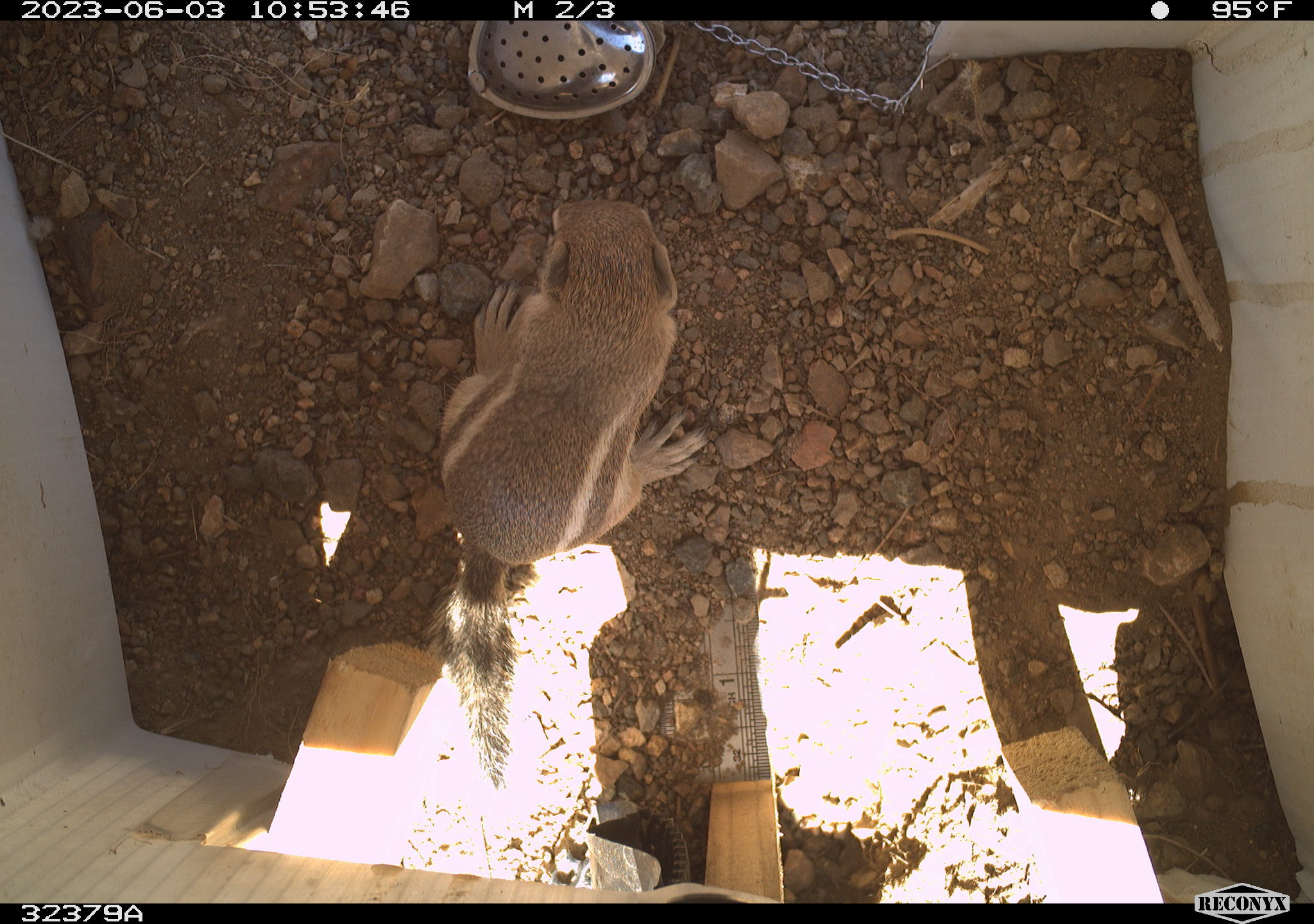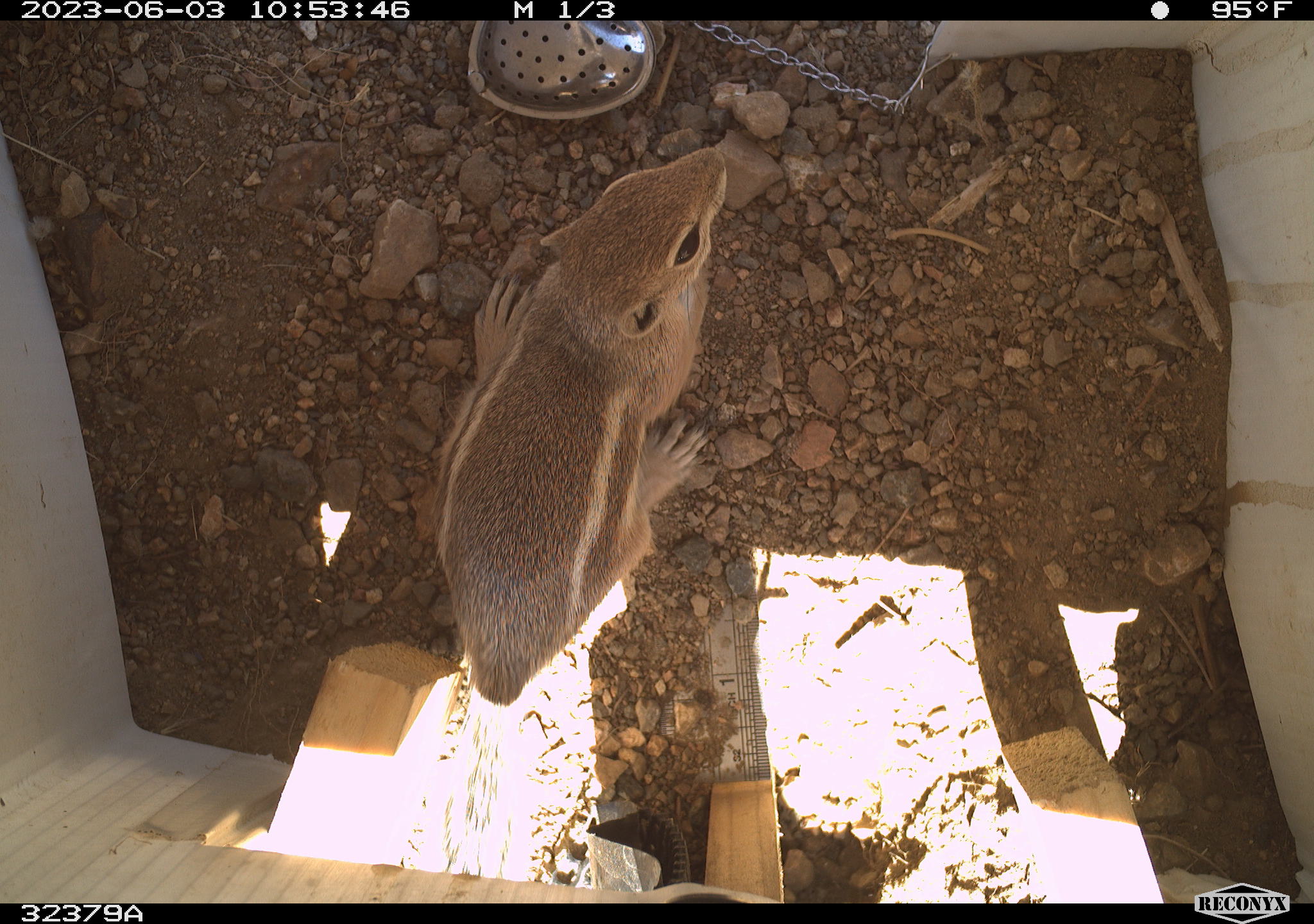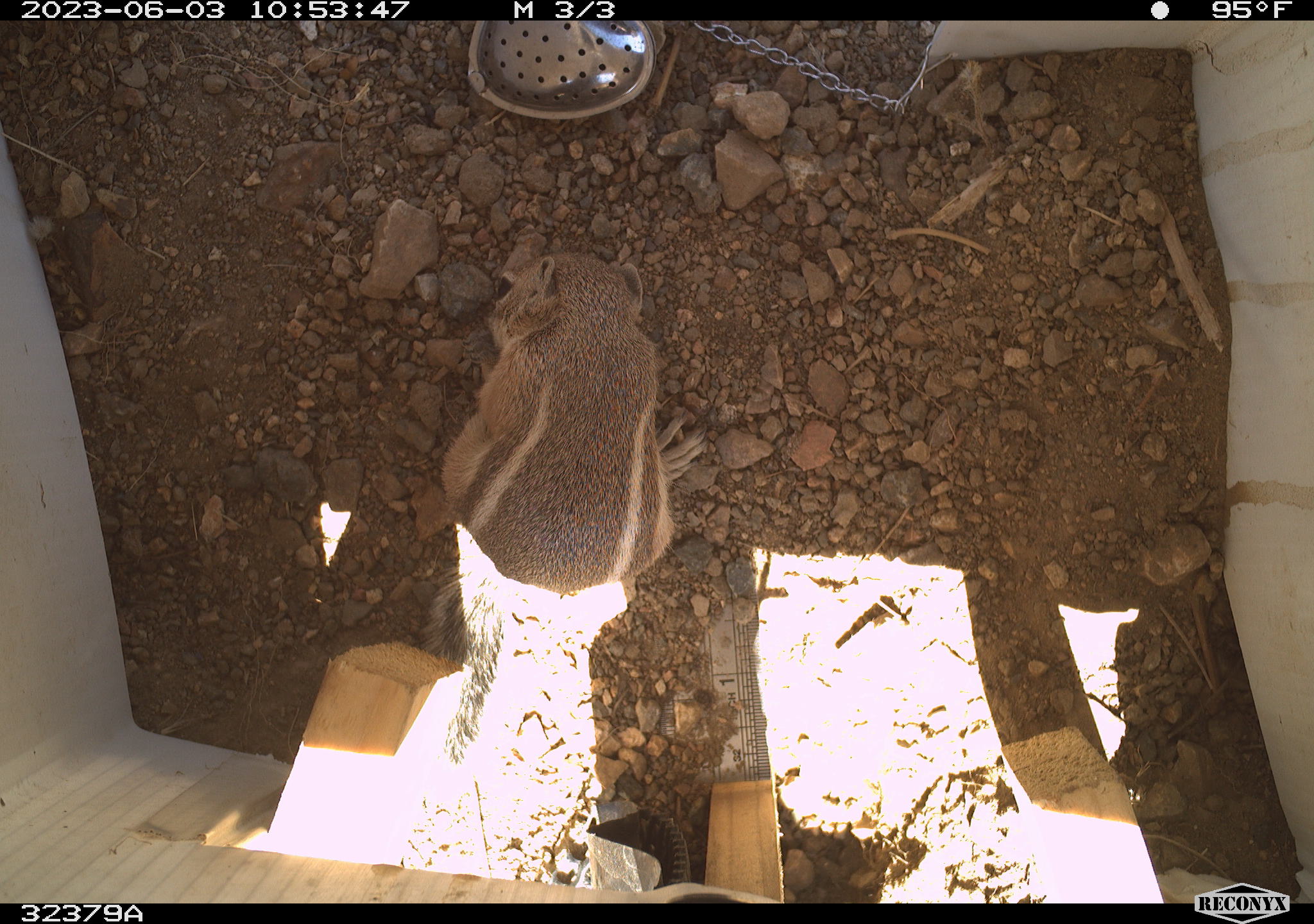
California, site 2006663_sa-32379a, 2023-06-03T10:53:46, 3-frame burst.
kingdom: Animalia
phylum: Chordata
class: Mammalia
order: Rodentia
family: Sciuridae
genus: Ammospermophilus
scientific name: Ammospermophilus leucurus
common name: white-tailed antelope squirrel